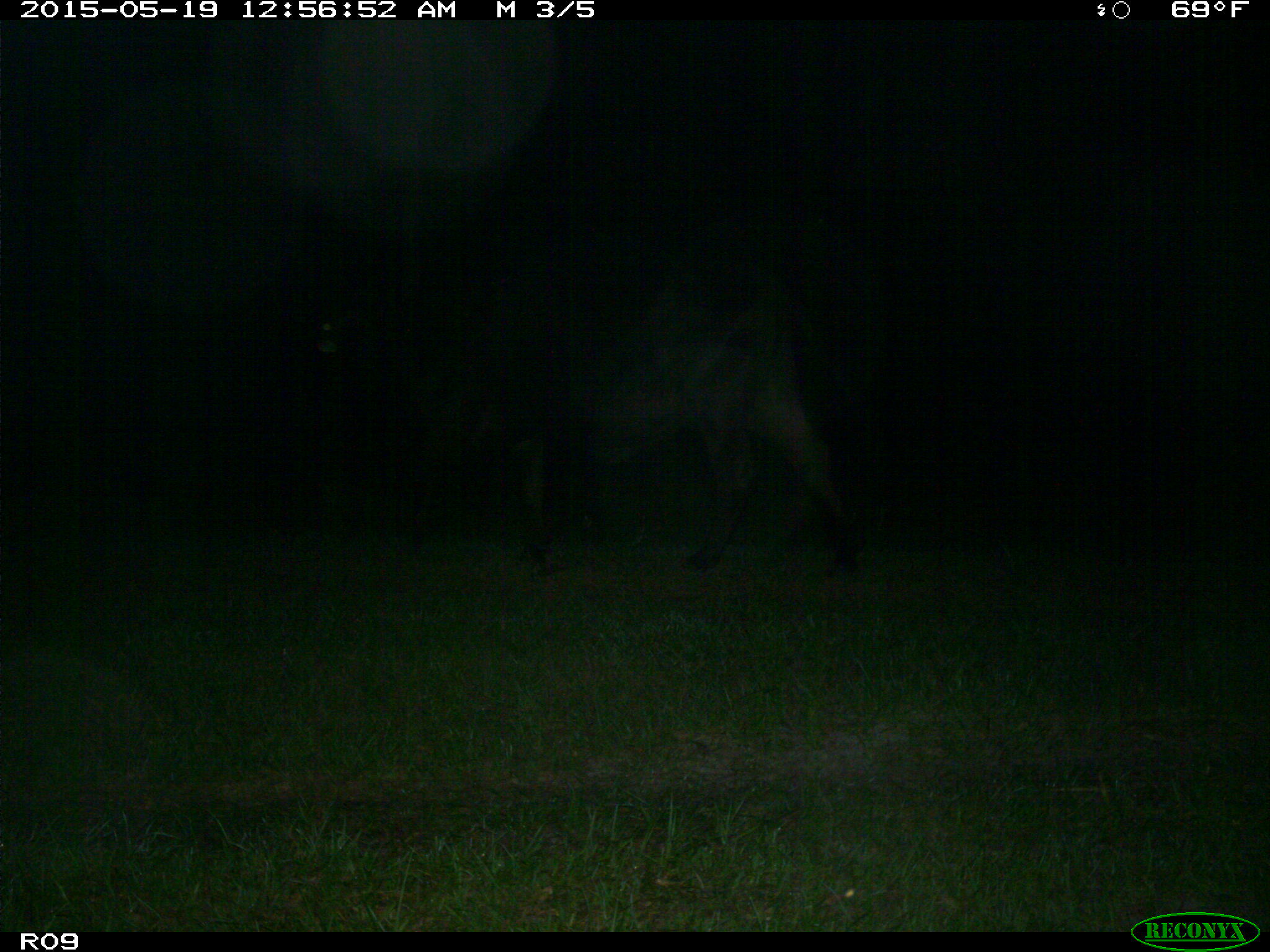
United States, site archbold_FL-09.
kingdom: Animalia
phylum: Chordata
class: Mammalia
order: Artiodactyla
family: Bovidae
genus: Bos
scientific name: Bos taurus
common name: domestic cow